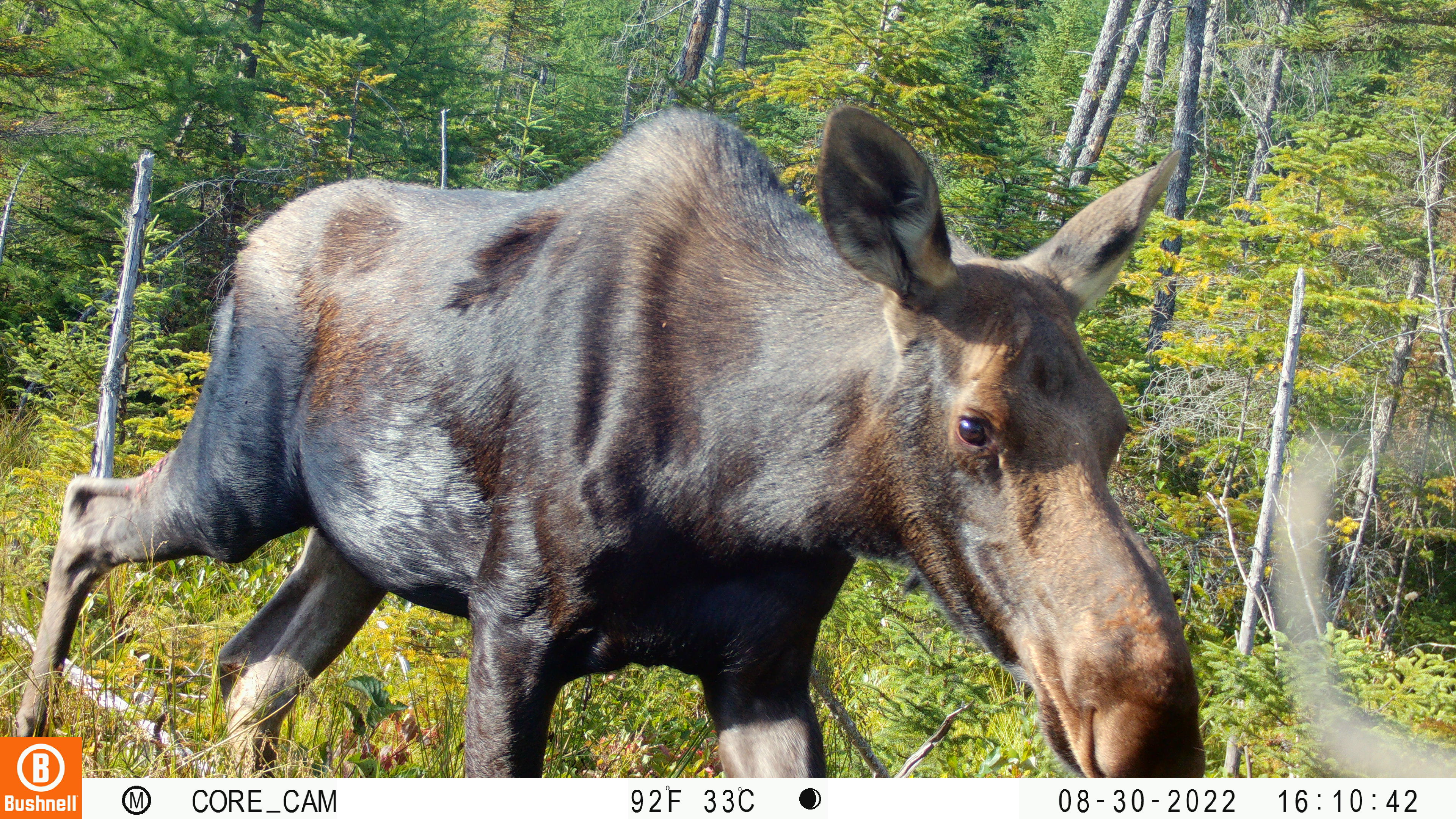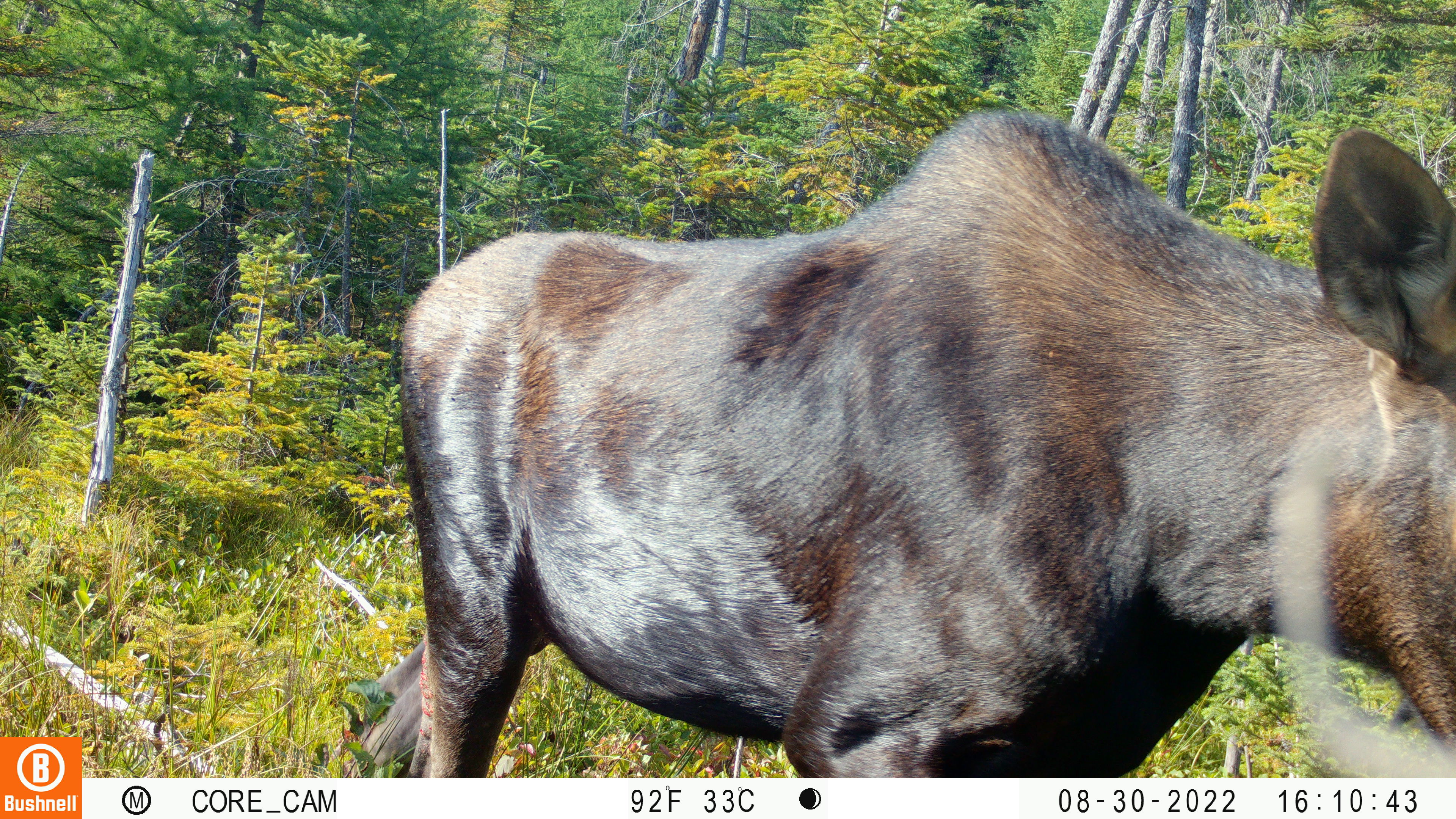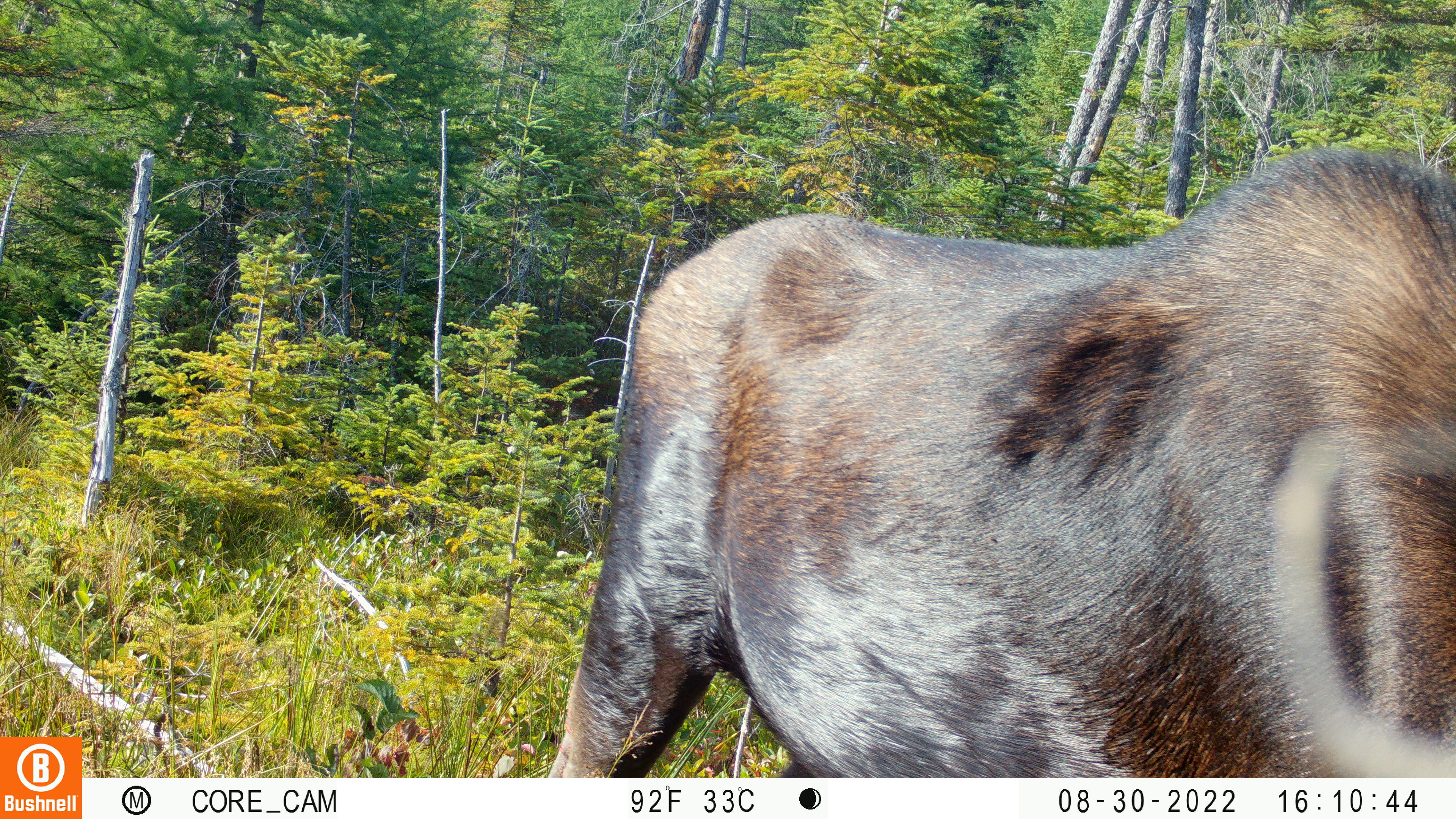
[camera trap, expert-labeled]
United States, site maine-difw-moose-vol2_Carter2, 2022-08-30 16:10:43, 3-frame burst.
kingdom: Animalia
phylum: Chordata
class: Mammalia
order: Artiodactyla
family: Cervidae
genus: Alces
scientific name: Alces alces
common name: moose